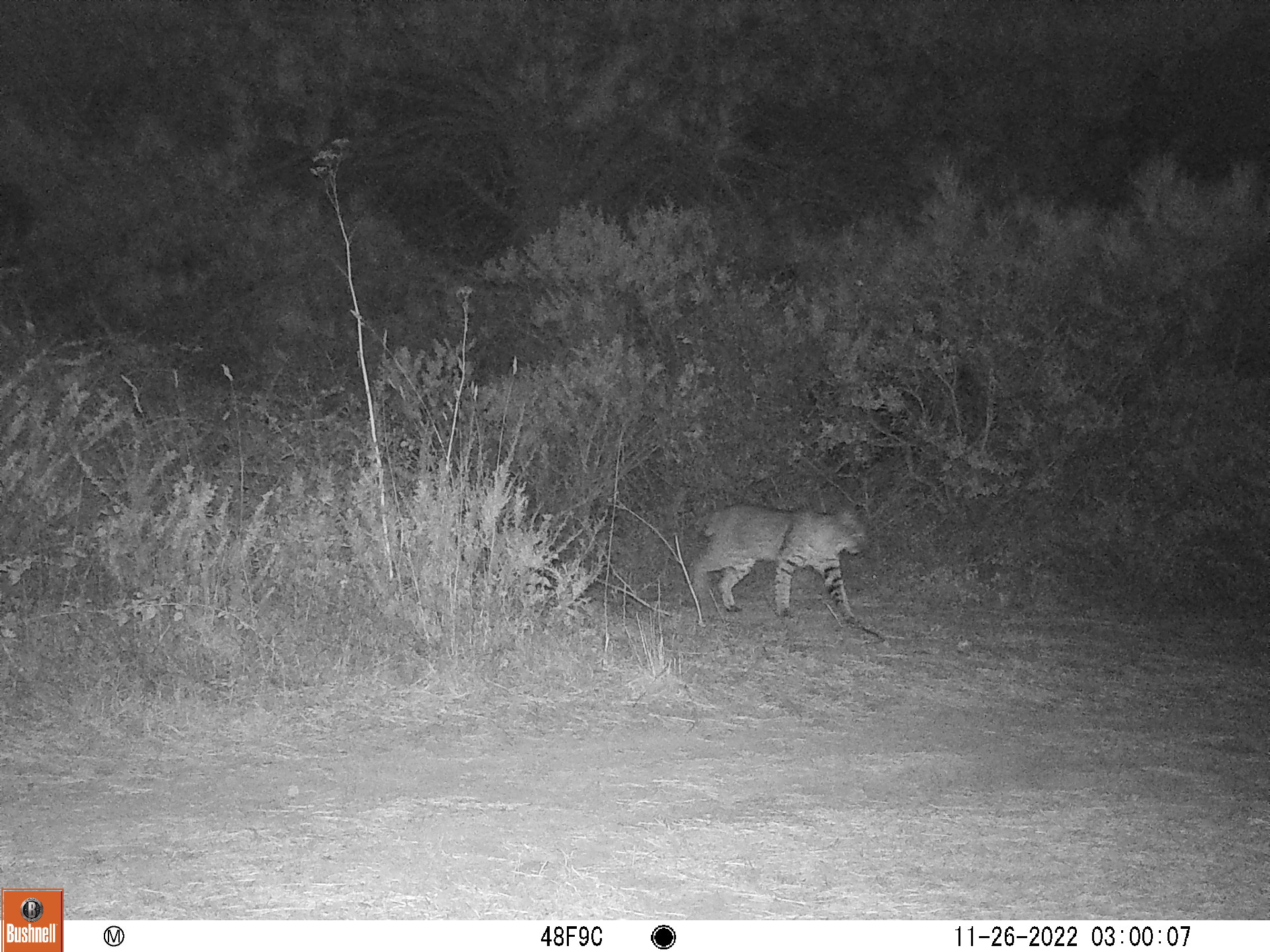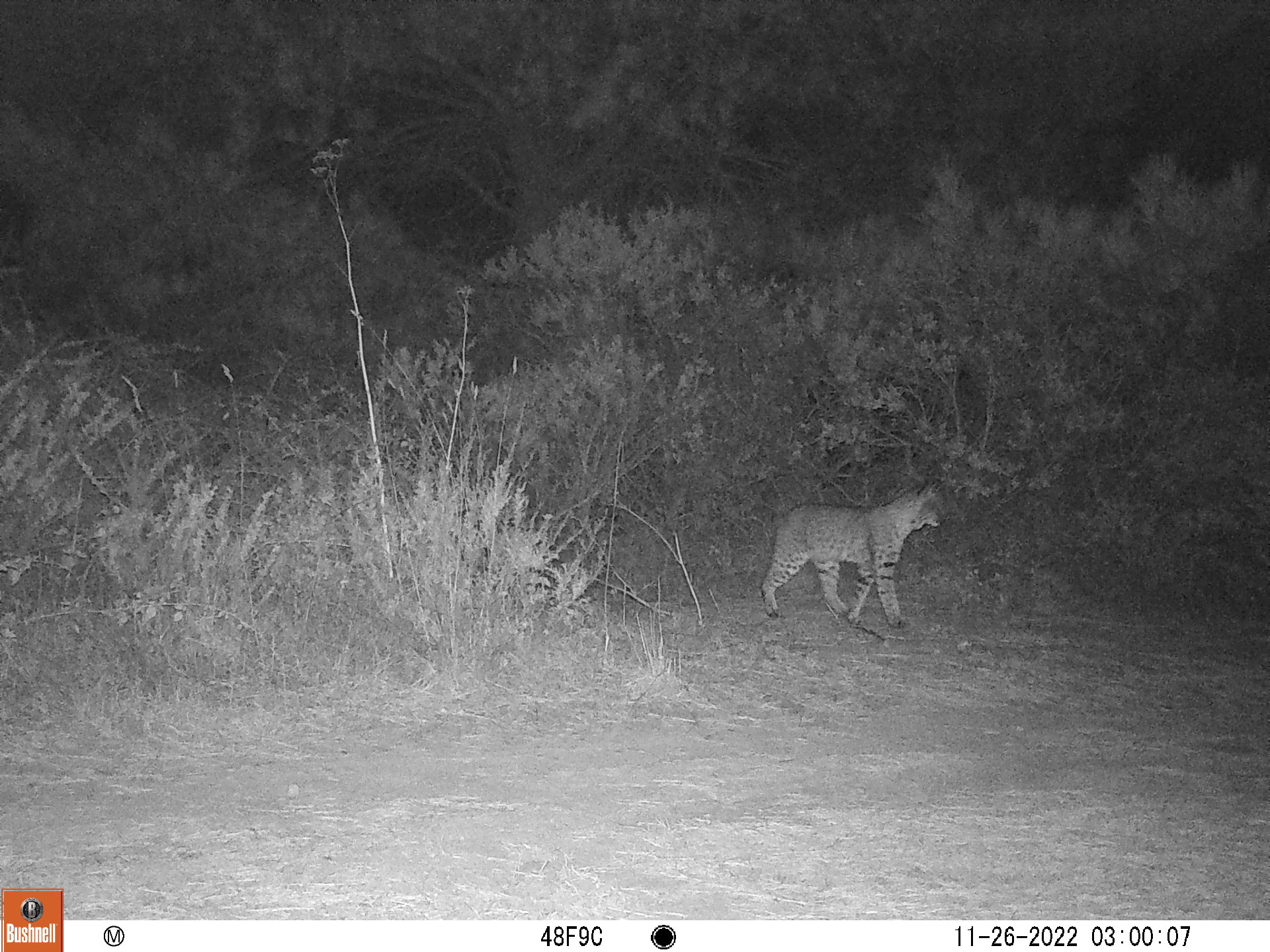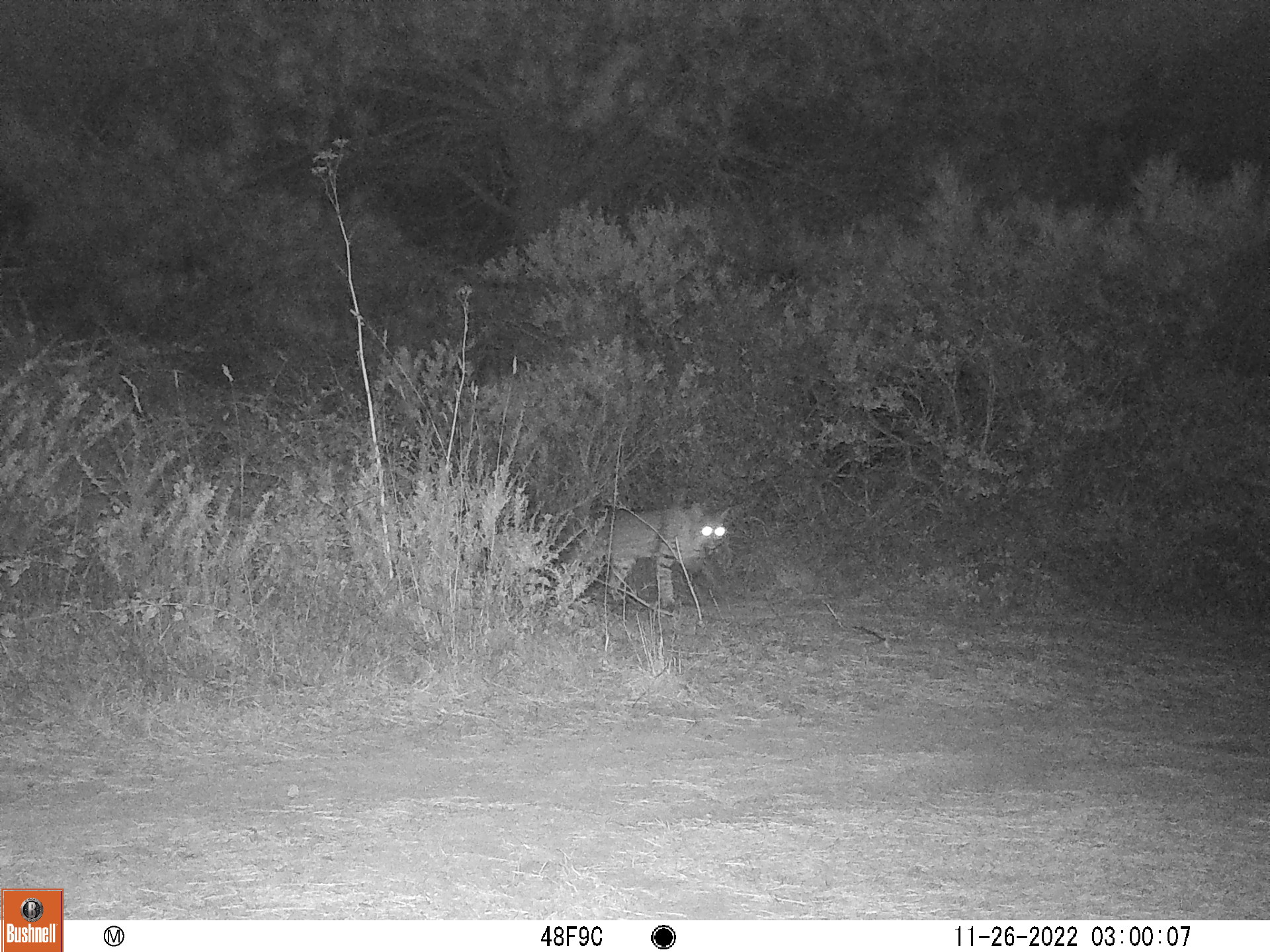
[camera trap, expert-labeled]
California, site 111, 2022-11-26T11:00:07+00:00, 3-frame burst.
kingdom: Animalia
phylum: Chordata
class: Mammalia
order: Carnivora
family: Felidae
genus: Lynx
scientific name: Lynx rufus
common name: bobcat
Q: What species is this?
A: Bobcat (Lynx rufus).